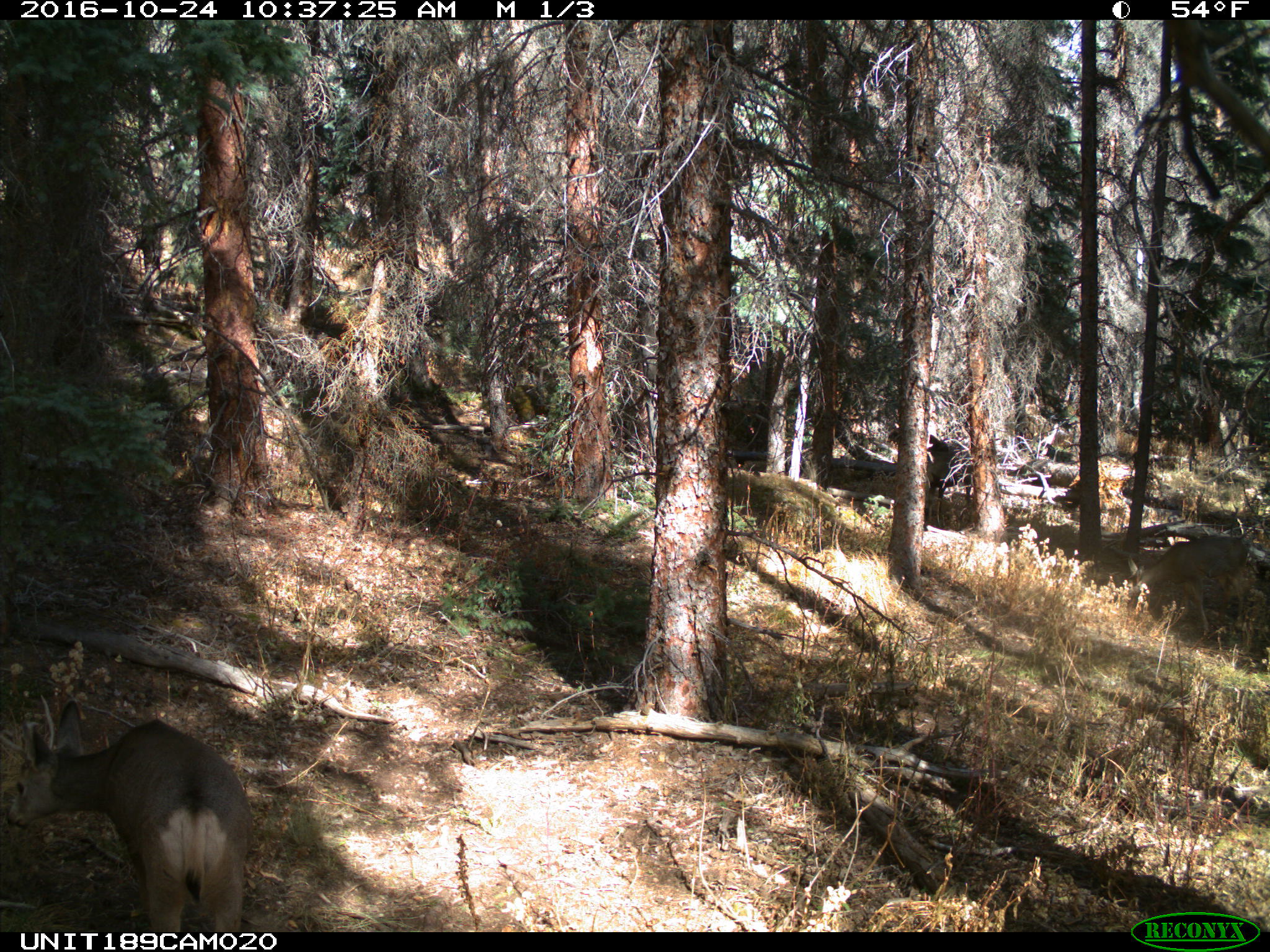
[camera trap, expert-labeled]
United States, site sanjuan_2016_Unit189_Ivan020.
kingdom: Animalia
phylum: Chordata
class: Mammalia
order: Artiodactyla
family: Cervidae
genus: Odocoileus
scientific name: Odocoileus hemionus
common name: mule deer